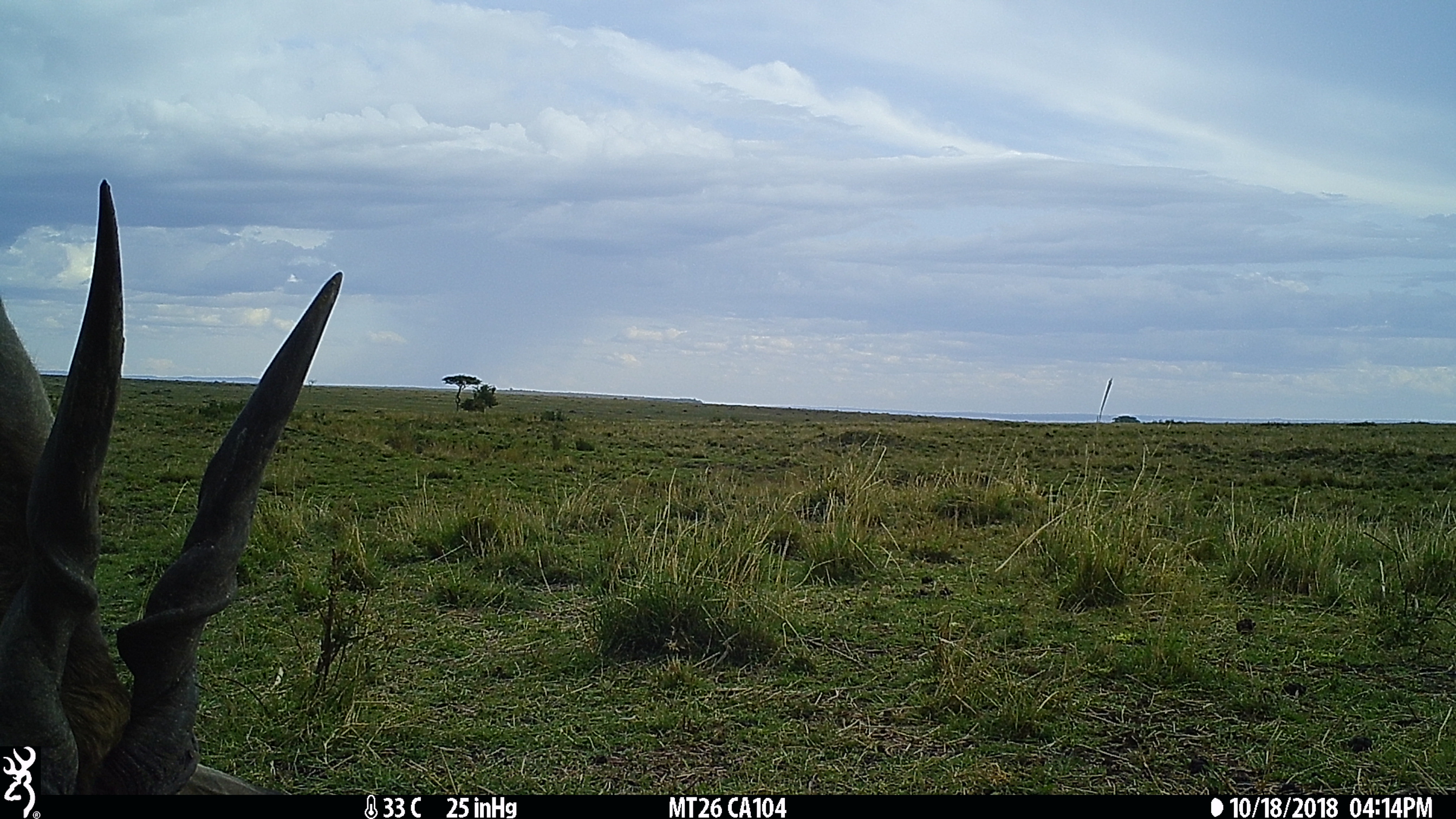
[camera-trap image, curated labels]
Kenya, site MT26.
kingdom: Animalia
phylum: Chordata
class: Mammalia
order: Artiodactyla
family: Bovidae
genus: Tragelaphus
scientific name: Tragelaphus oryx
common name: eland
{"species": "eland (Tragelaphus oryx)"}